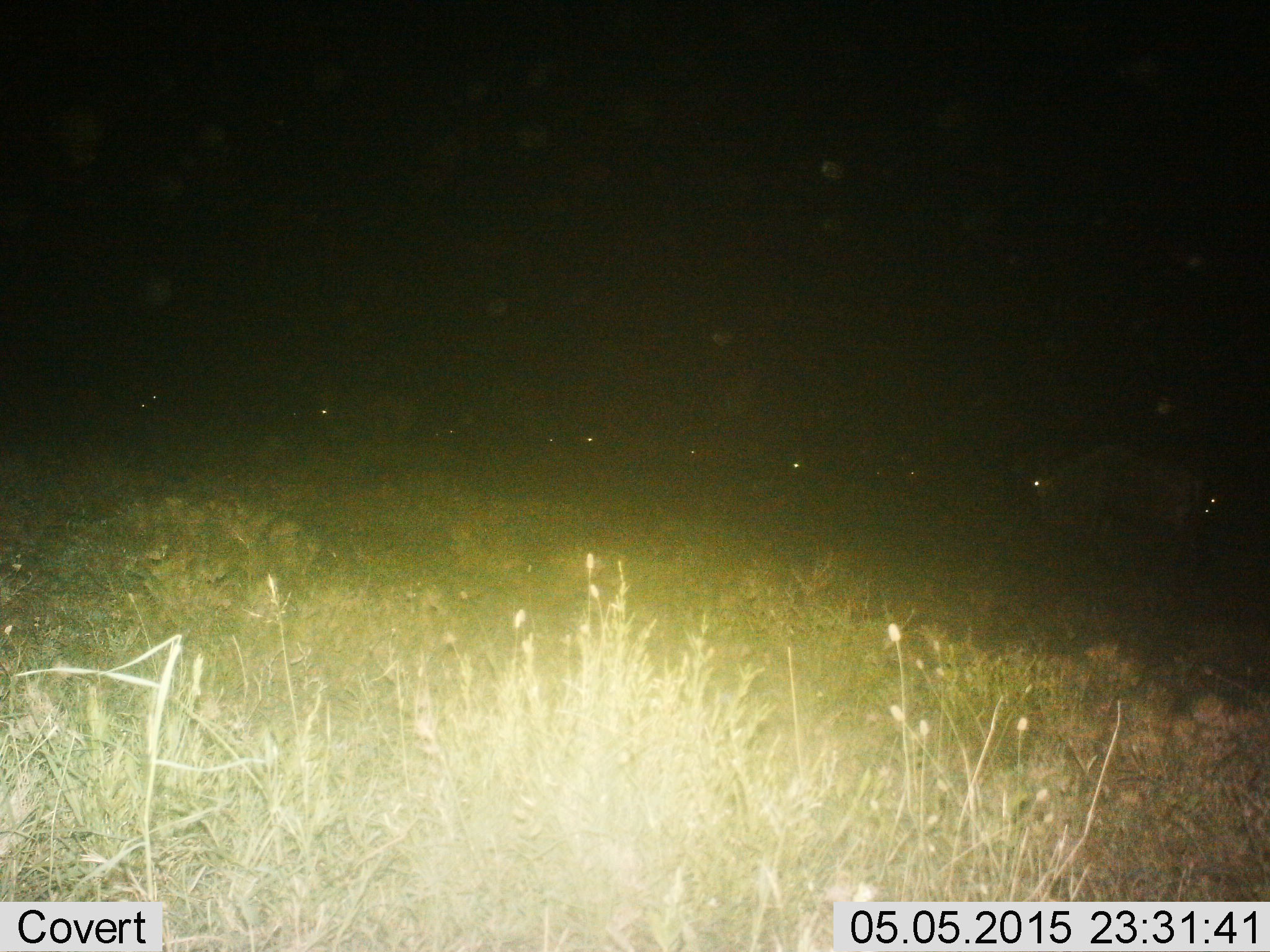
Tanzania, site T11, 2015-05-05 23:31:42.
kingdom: Animalia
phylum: Chordata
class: Mammalia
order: Artiodactyla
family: Bovidae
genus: Connochaetes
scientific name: Connochaetes taurinus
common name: blue wildebeest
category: wildebeest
Wildebeest (blue wildebeest) (Connochaetes taurinus), count 11-50. Behavior (volunteer vote fractions): standing 60%, resting 30%, moving 50%, interacting 0%. Young present (vote fraction): 0%. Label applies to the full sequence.